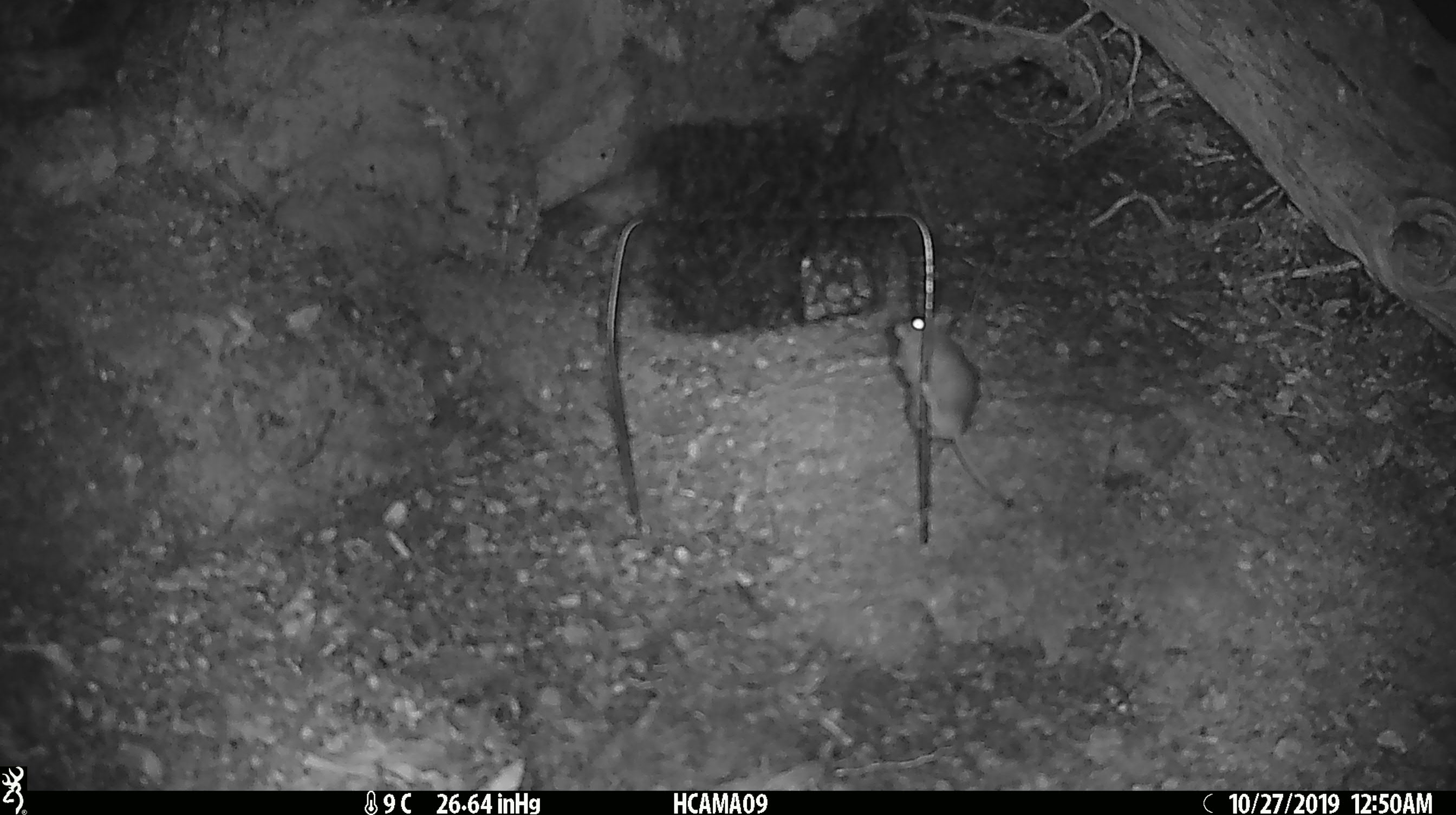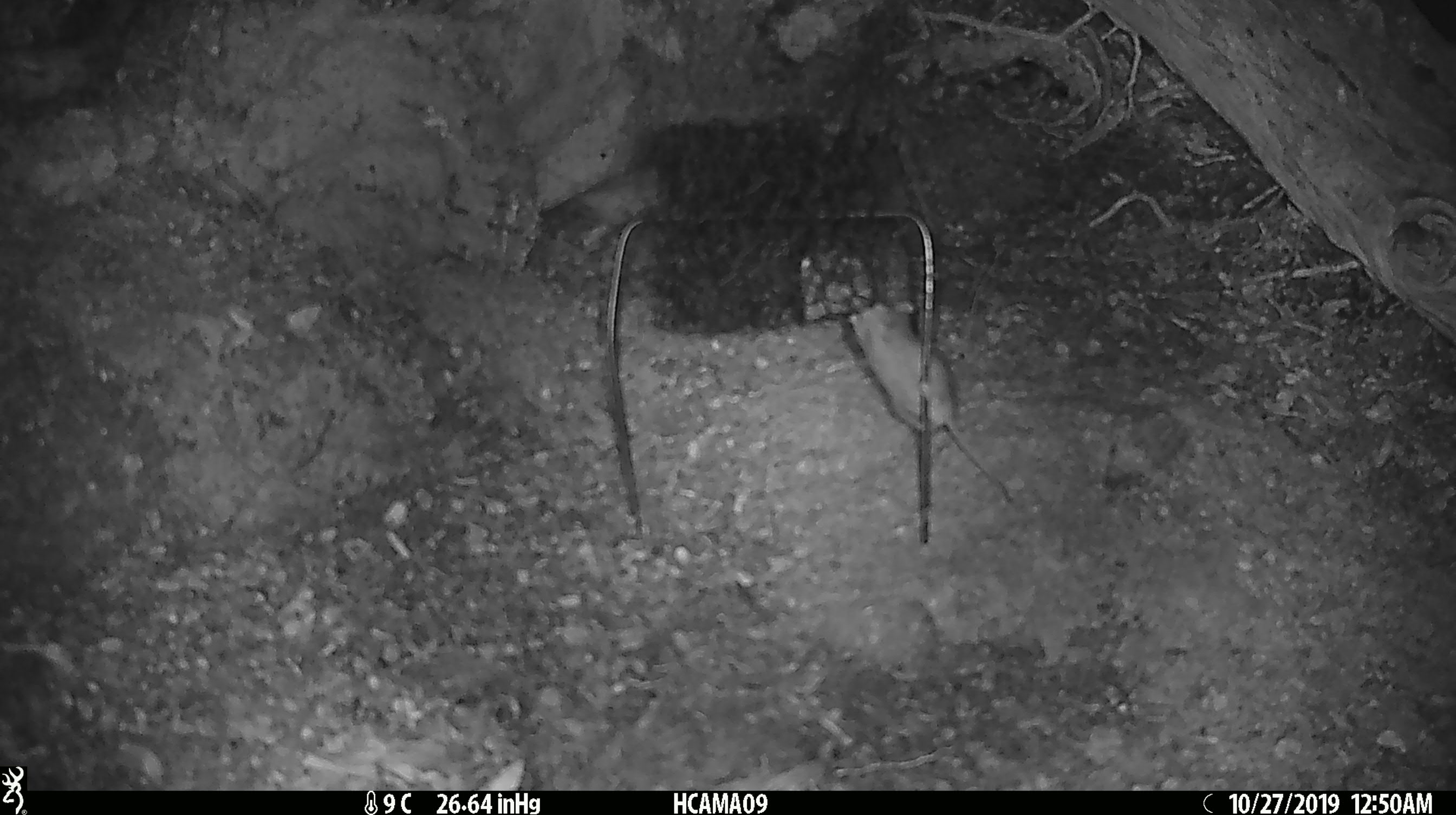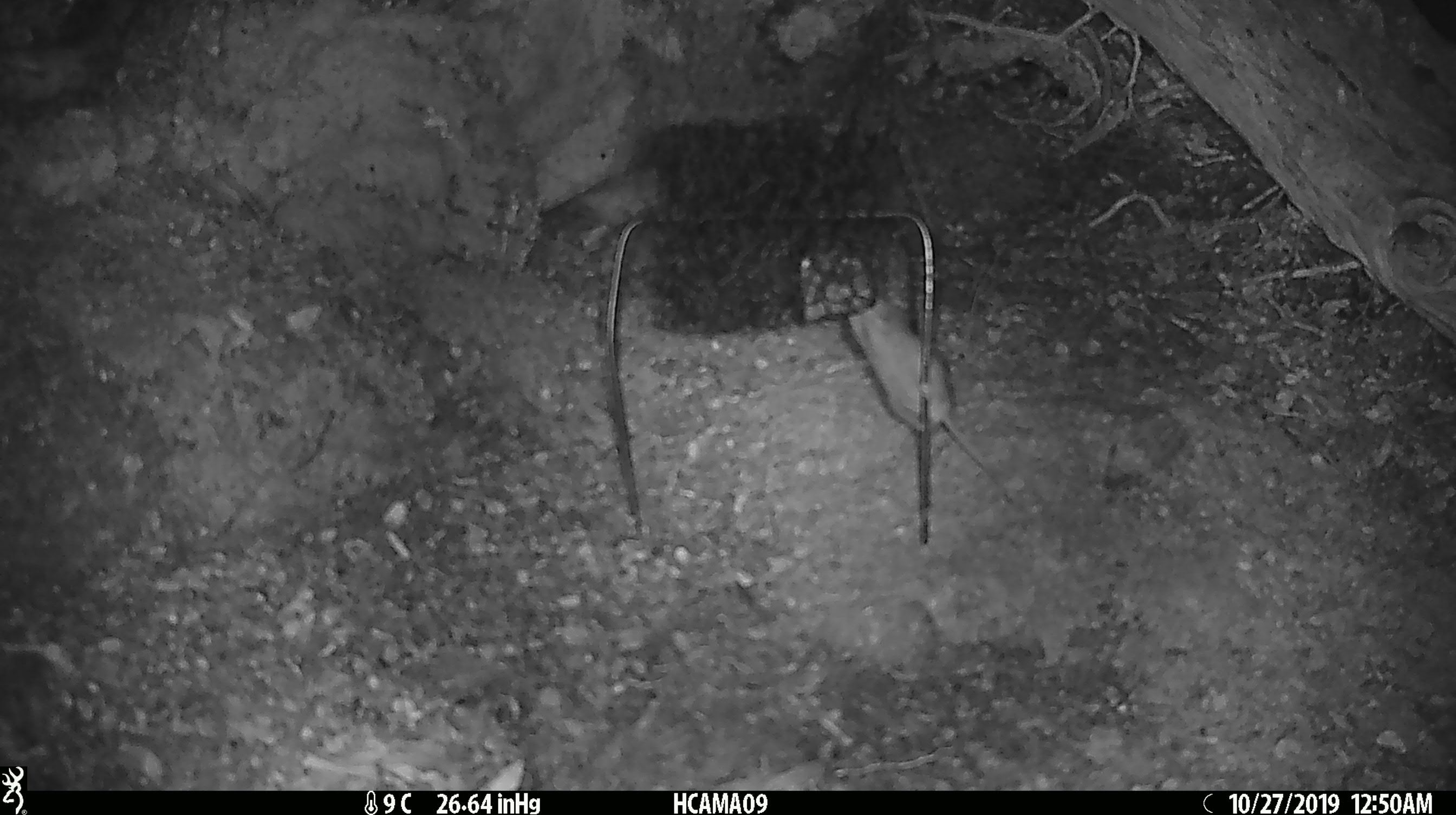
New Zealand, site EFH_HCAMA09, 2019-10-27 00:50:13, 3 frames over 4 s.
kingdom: Animalia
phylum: Chordata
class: Mammalia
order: Rodentia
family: Muridae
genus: Mus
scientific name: Mus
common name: mouse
Mouse (Mus).